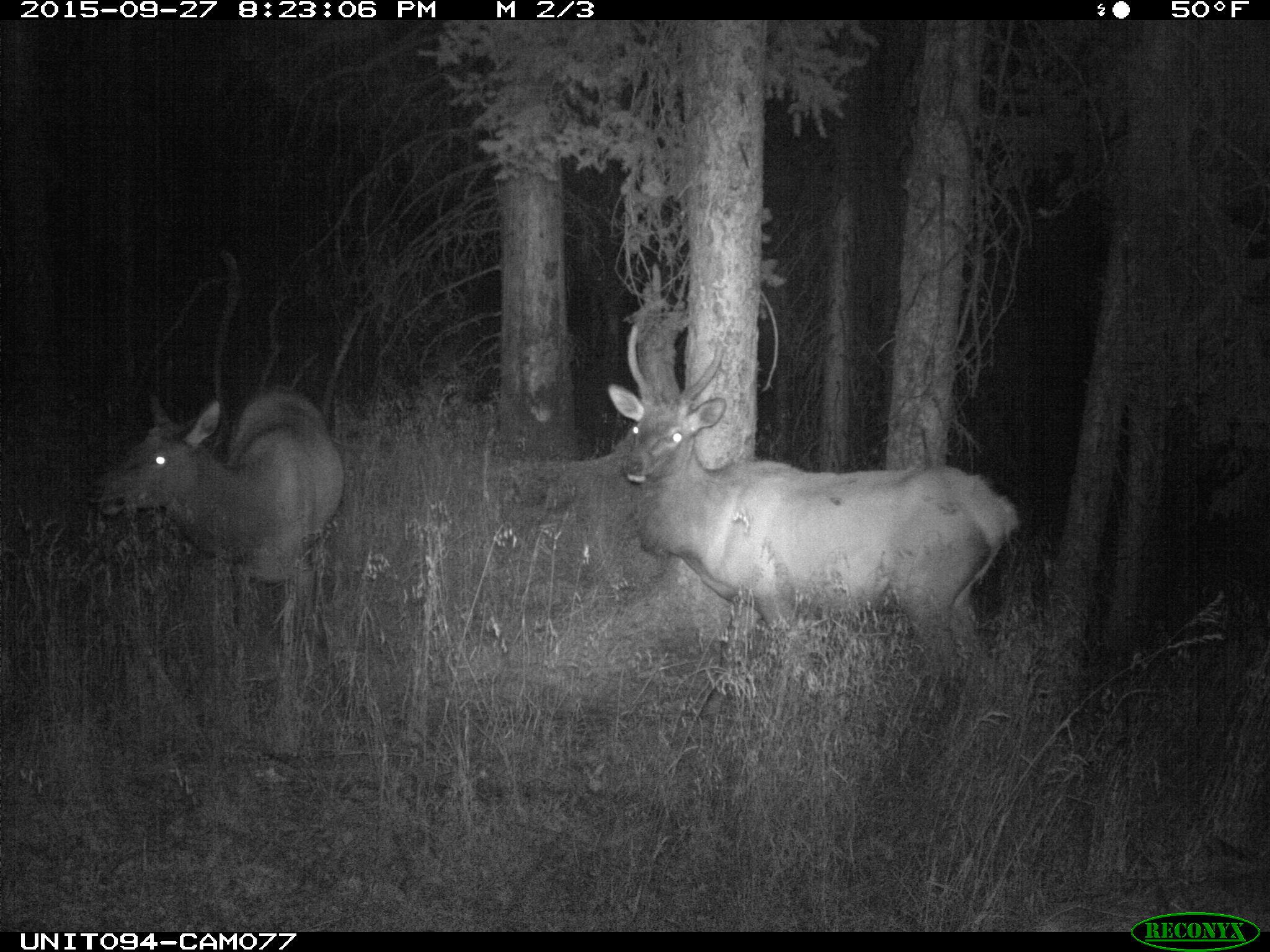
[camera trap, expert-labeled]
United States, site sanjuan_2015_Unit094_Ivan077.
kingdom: Animalia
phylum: Chordata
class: Mammalia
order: Artiodactyla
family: Cervidae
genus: Cervus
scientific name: Cervus elaphus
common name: red deer